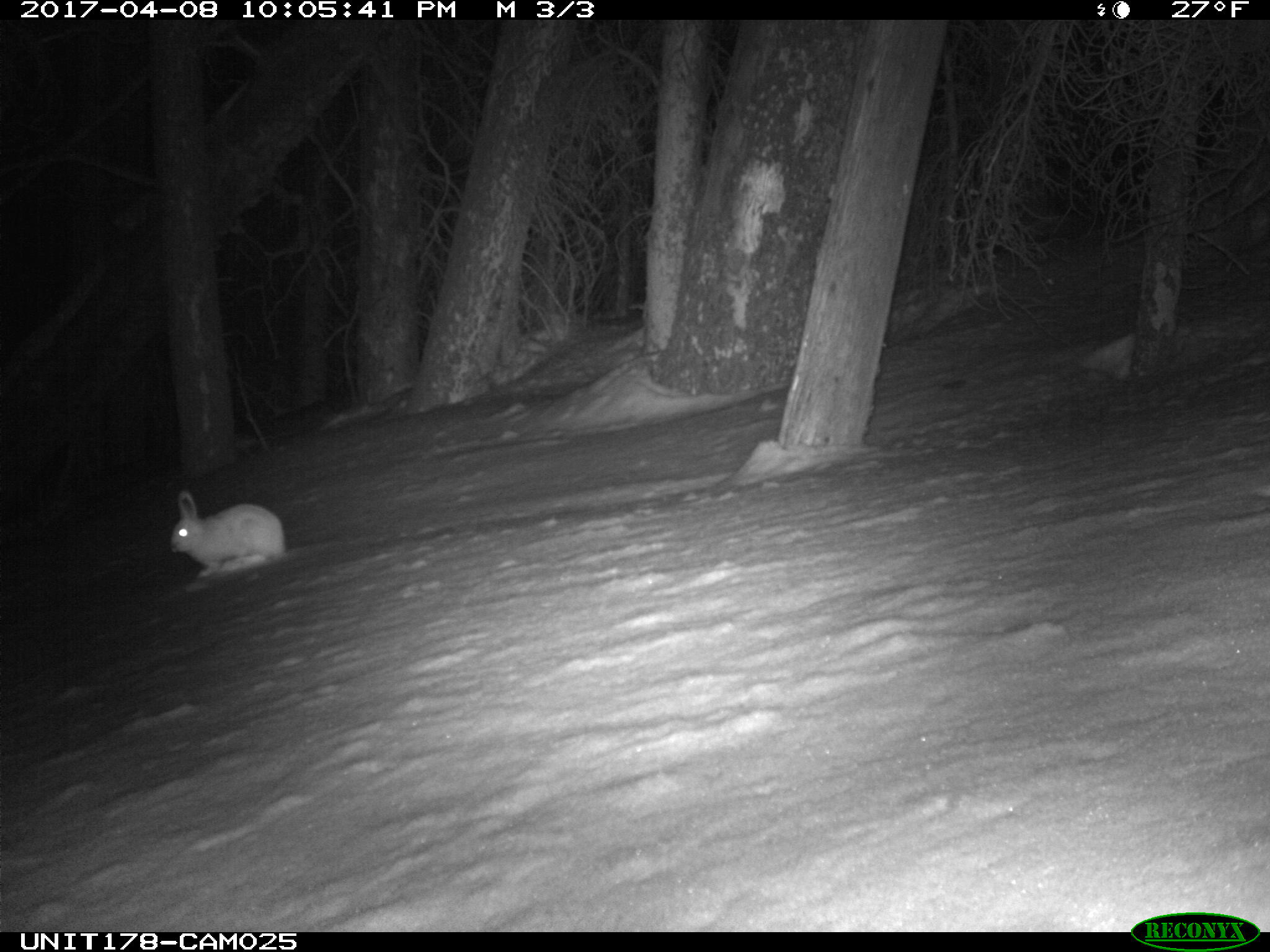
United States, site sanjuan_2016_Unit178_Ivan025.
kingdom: Animalia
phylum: Chordata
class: Mammalia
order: Lagomorpha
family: Leporidae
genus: Lepus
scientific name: Lepus americanus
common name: snowshoe hare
Lepus americanus (snowshoe hare).